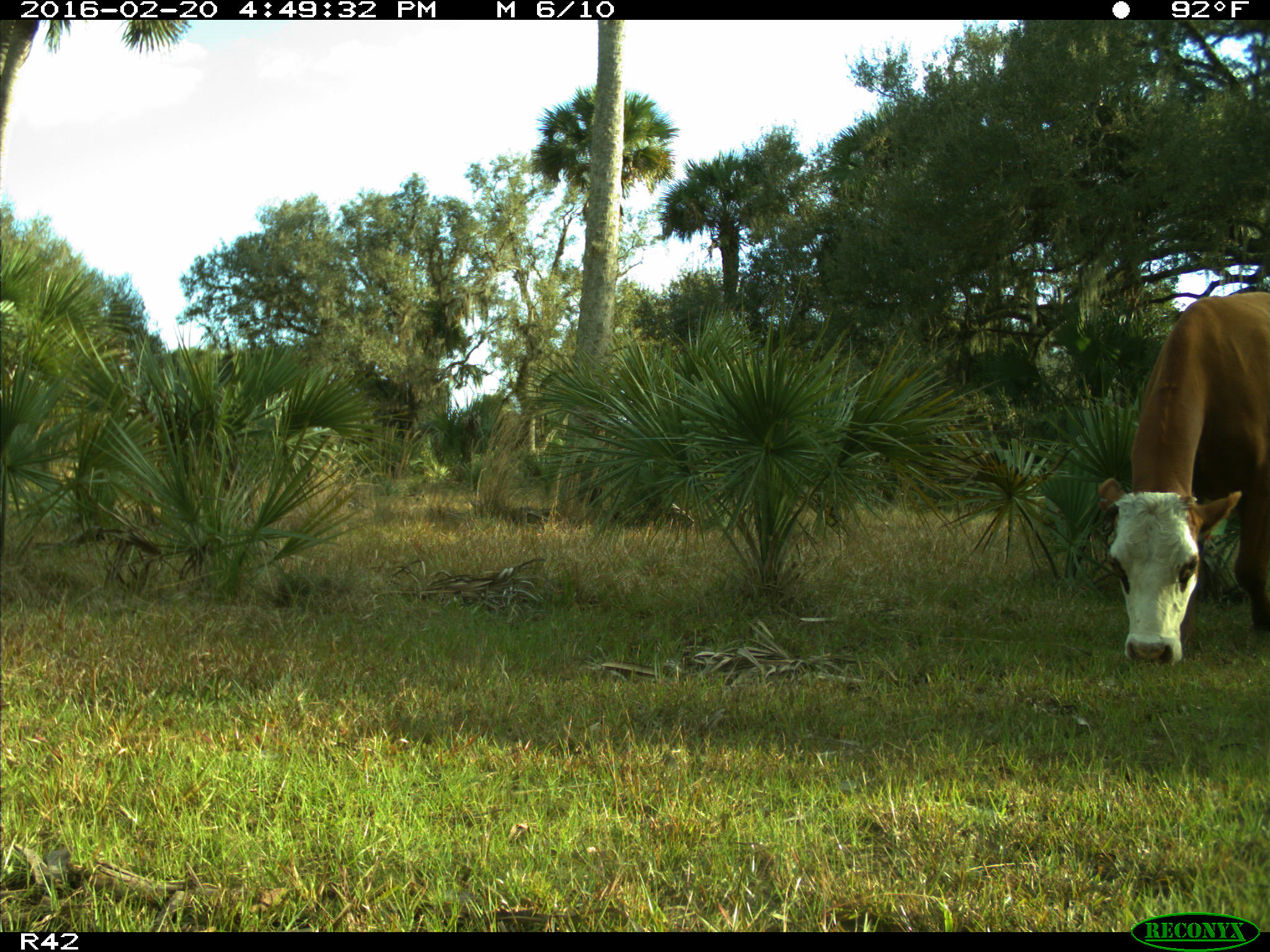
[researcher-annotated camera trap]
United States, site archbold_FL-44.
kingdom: Animalia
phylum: Chordata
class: Mammalia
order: Artiodactyla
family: Bovidae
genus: Bos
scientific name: Bos taurus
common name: domestic cow